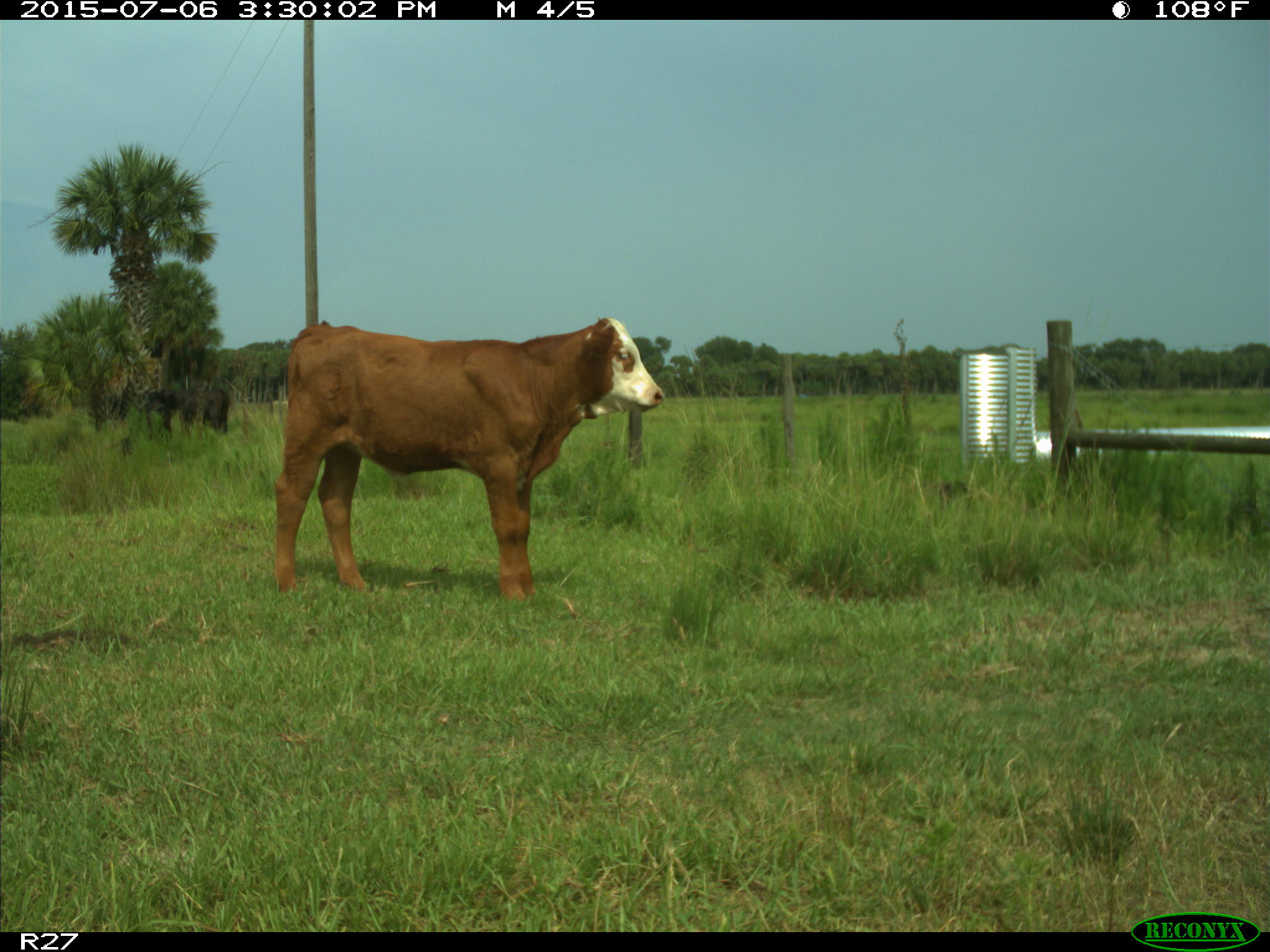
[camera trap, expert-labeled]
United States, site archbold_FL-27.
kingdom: Animalia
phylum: Chordata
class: Mammalia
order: Artiodactyla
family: Bovidae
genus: Bos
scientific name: Bos taurus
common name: domestic cow